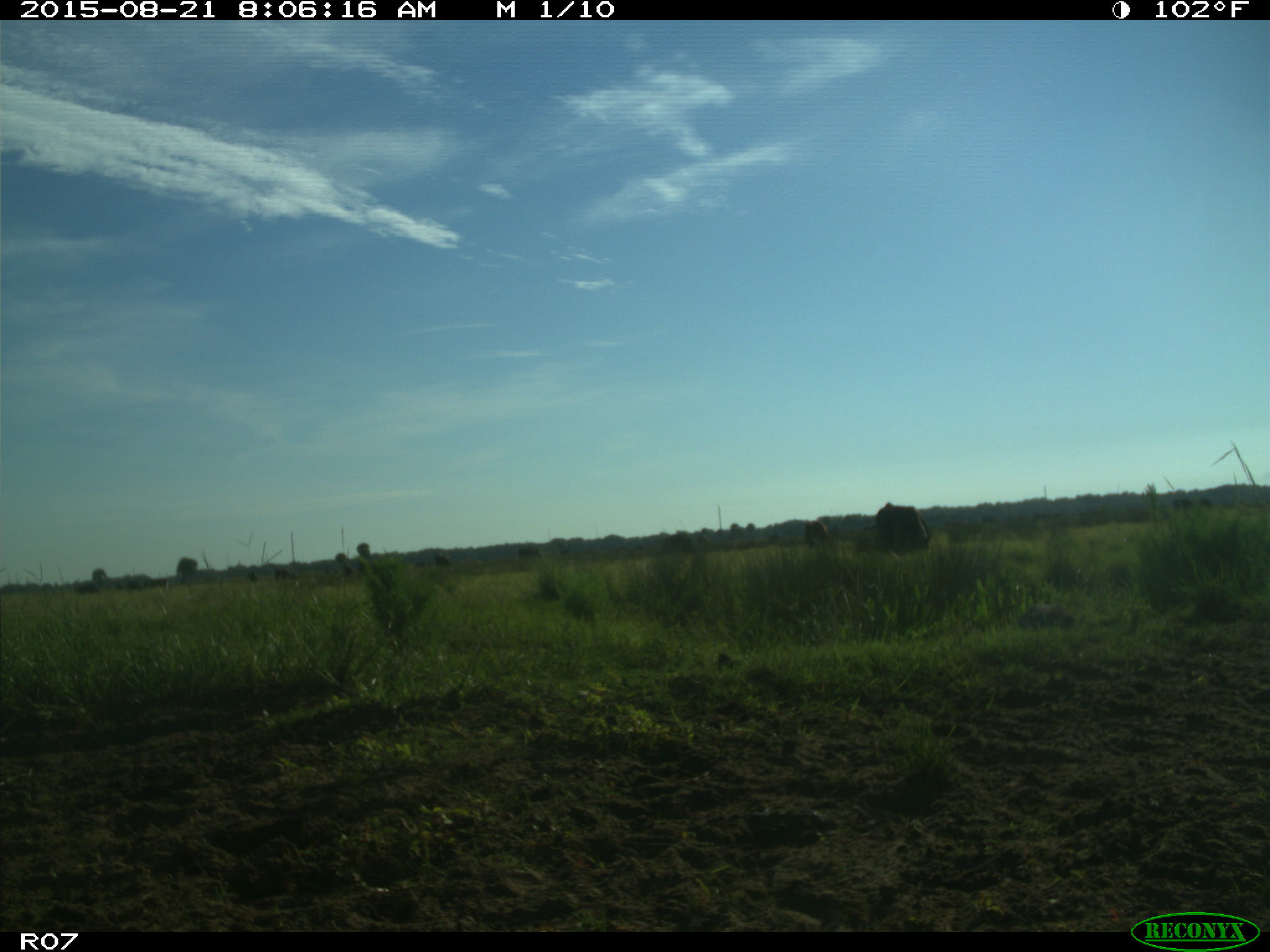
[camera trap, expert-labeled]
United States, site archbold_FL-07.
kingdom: Animalia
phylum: Chordata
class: Mammalia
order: Artiodactyla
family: Bovidae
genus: Bos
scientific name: Bos taurus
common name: domestic cow